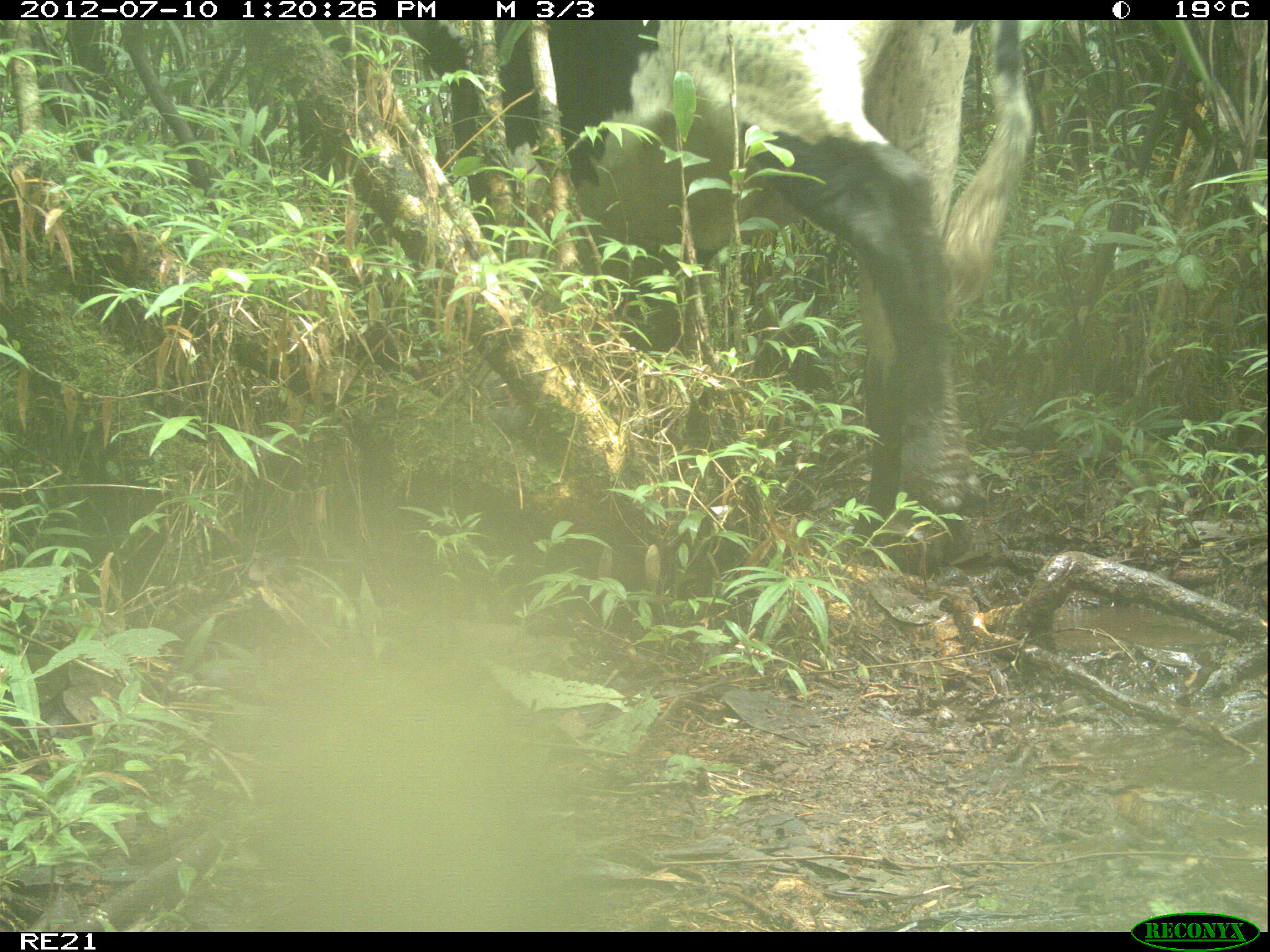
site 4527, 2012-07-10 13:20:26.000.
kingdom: Animalia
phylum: Chordata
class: Mammalia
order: Artiodactyla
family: Bovidae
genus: Bos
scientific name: Bos taurus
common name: domestic cattle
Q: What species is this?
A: Bos taurus (domestic cattle).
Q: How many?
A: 1.